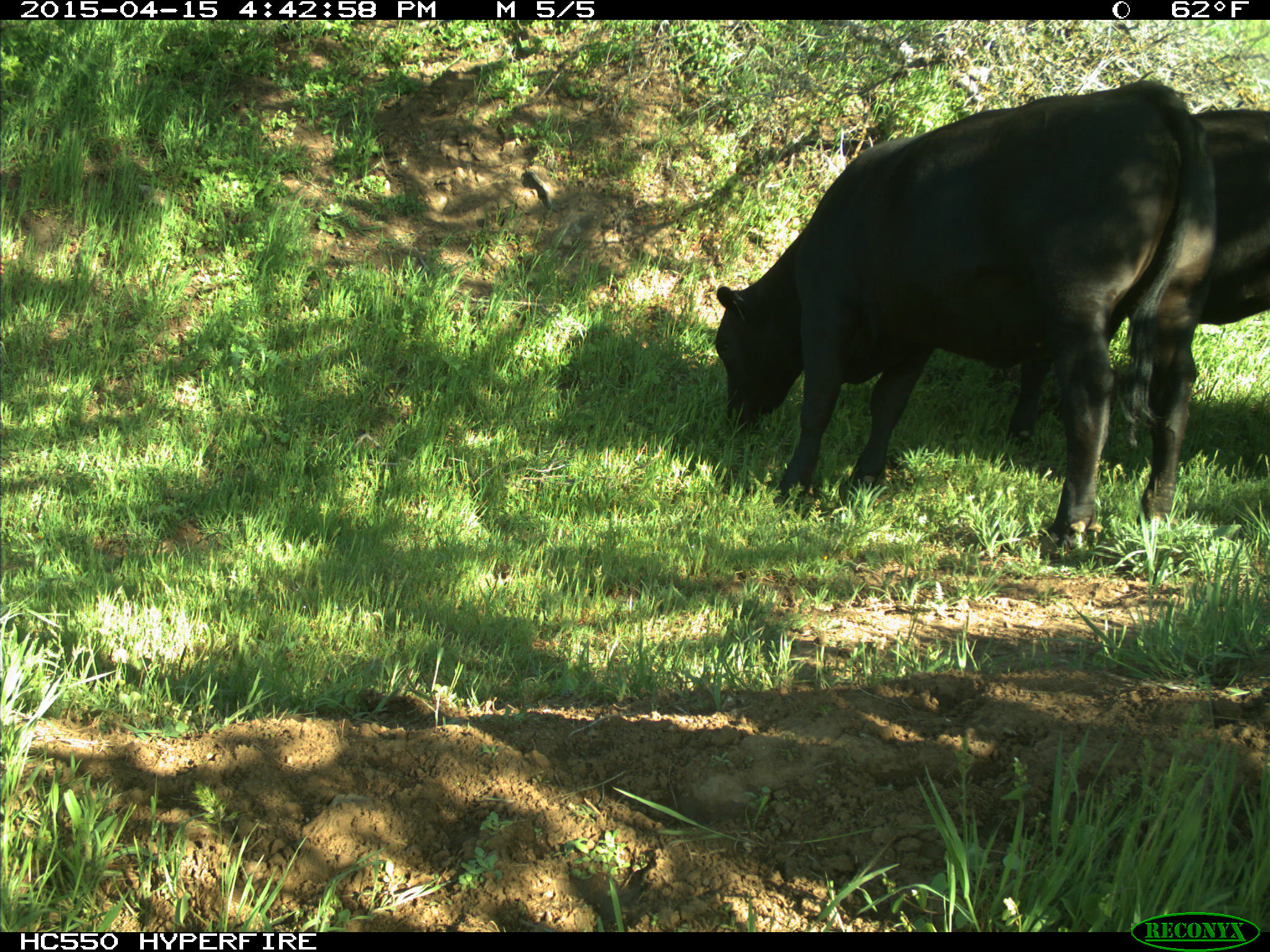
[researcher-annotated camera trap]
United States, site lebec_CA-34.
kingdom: Animalia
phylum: Chordata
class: Mammalia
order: Artiodactyla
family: Bovidae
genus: Bos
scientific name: Bos taurus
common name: domestic cow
Bos taurus (domestic cow).